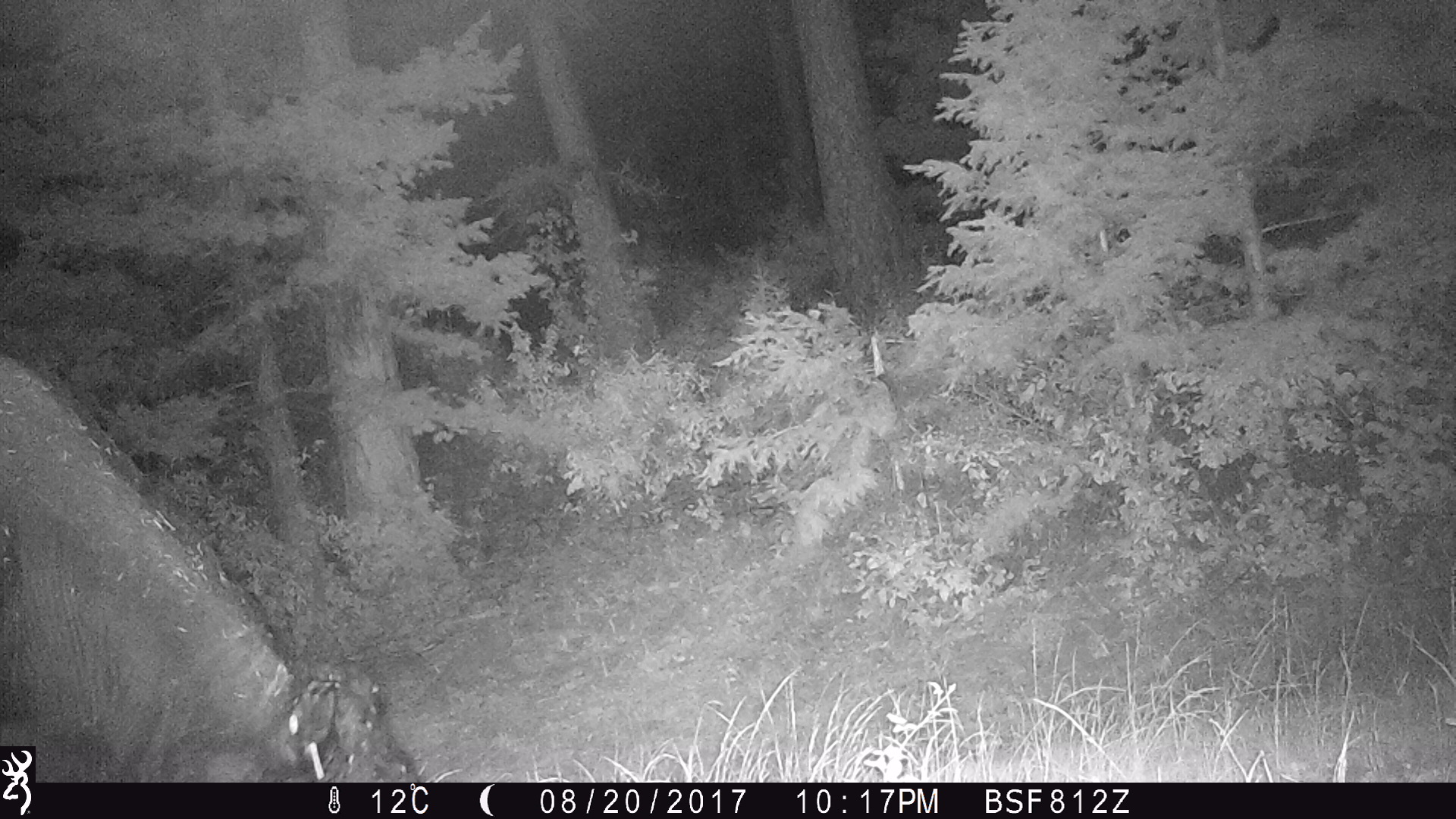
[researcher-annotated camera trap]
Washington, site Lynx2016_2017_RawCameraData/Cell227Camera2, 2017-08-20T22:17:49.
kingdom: Animalia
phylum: Chordata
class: Mammalia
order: Artiodactyla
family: Bovidae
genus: Bos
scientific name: Bos taurus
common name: domestic cattle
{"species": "domestic cattle (Bos taurus)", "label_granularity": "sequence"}